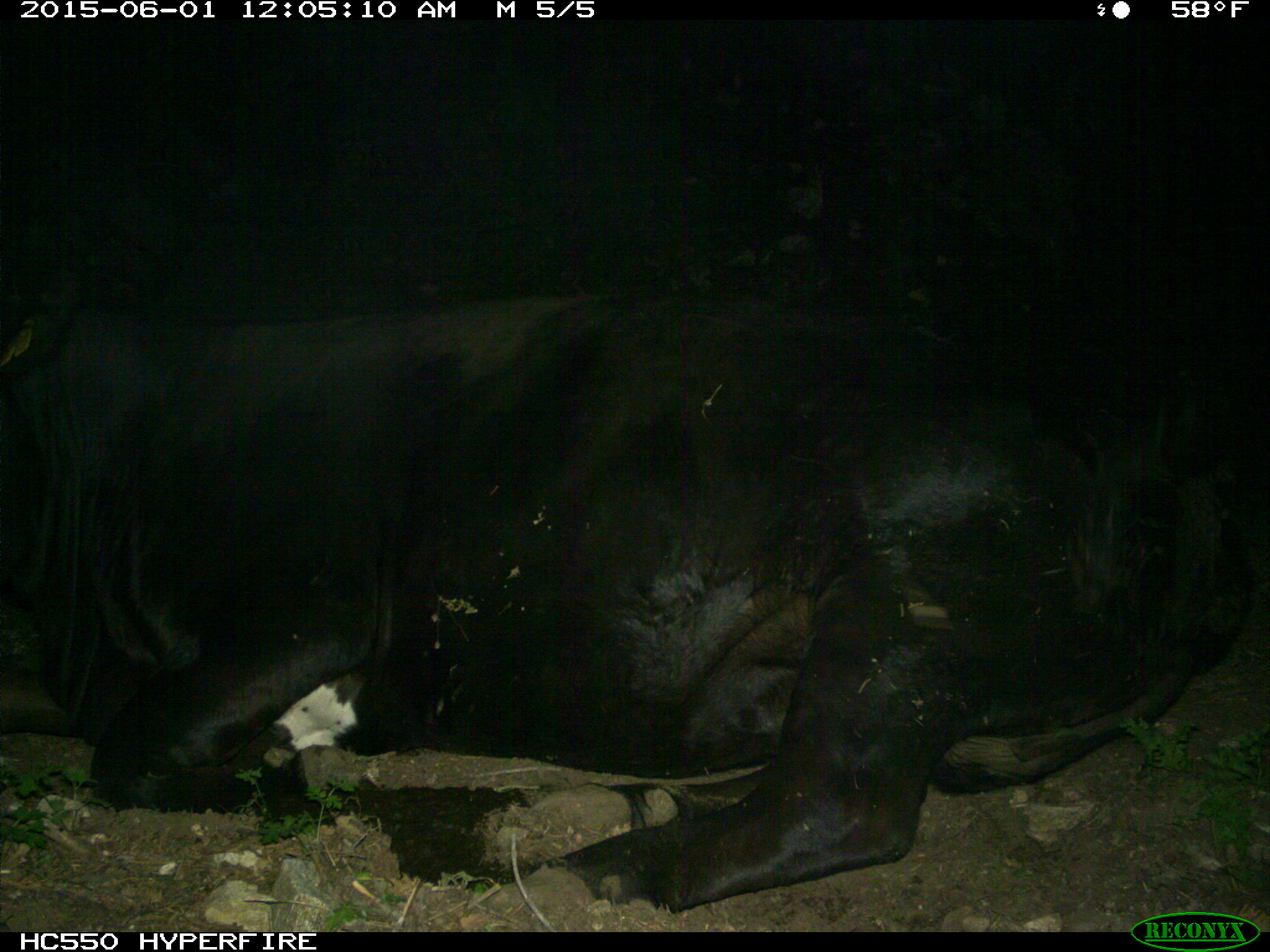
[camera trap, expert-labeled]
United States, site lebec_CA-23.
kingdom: Animalia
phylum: Chordata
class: Mammalia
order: Artiodactyla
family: Bovidae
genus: Bos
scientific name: Bos taurus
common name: domestic cow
Bos taurus (domestic cow).